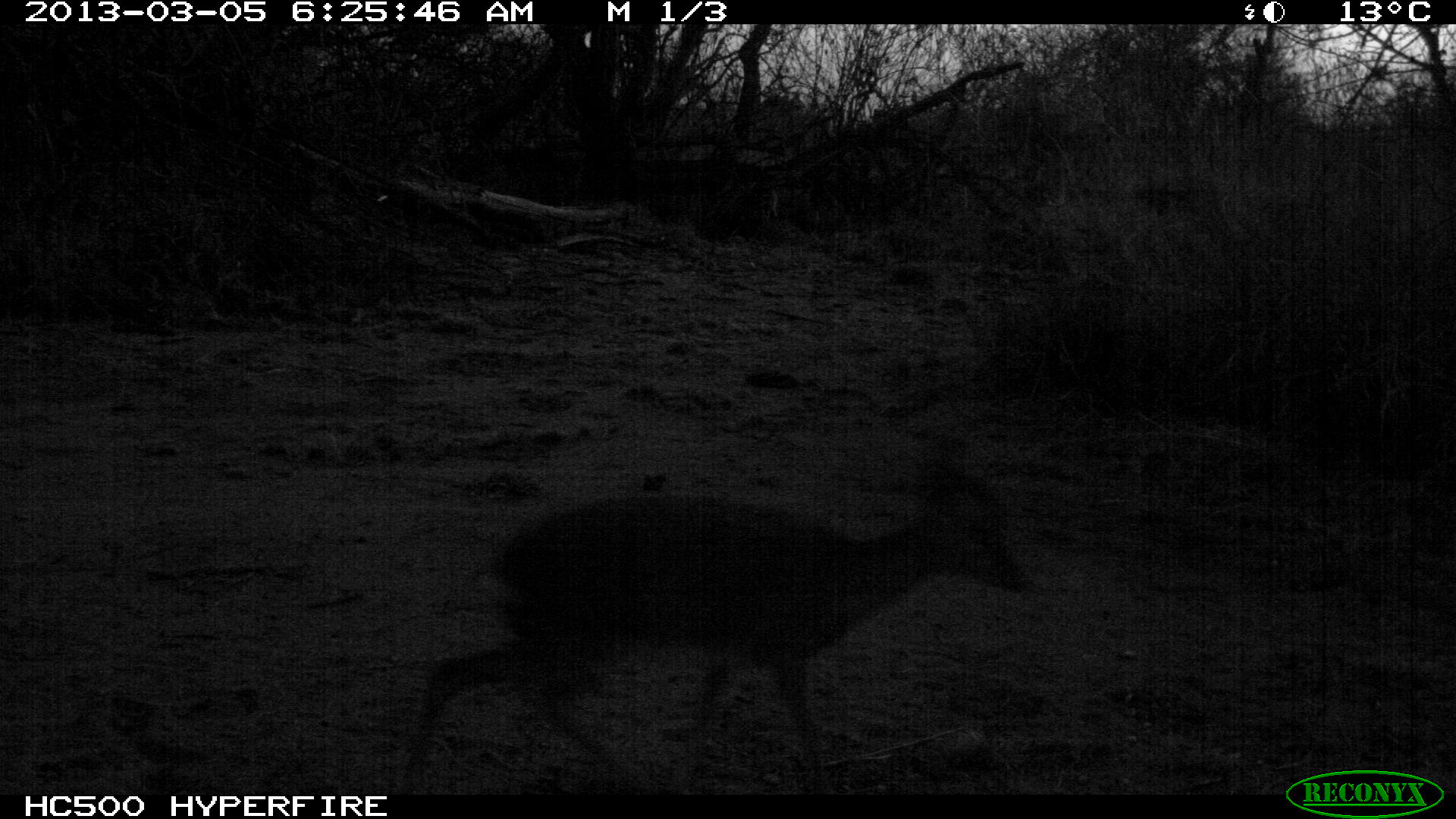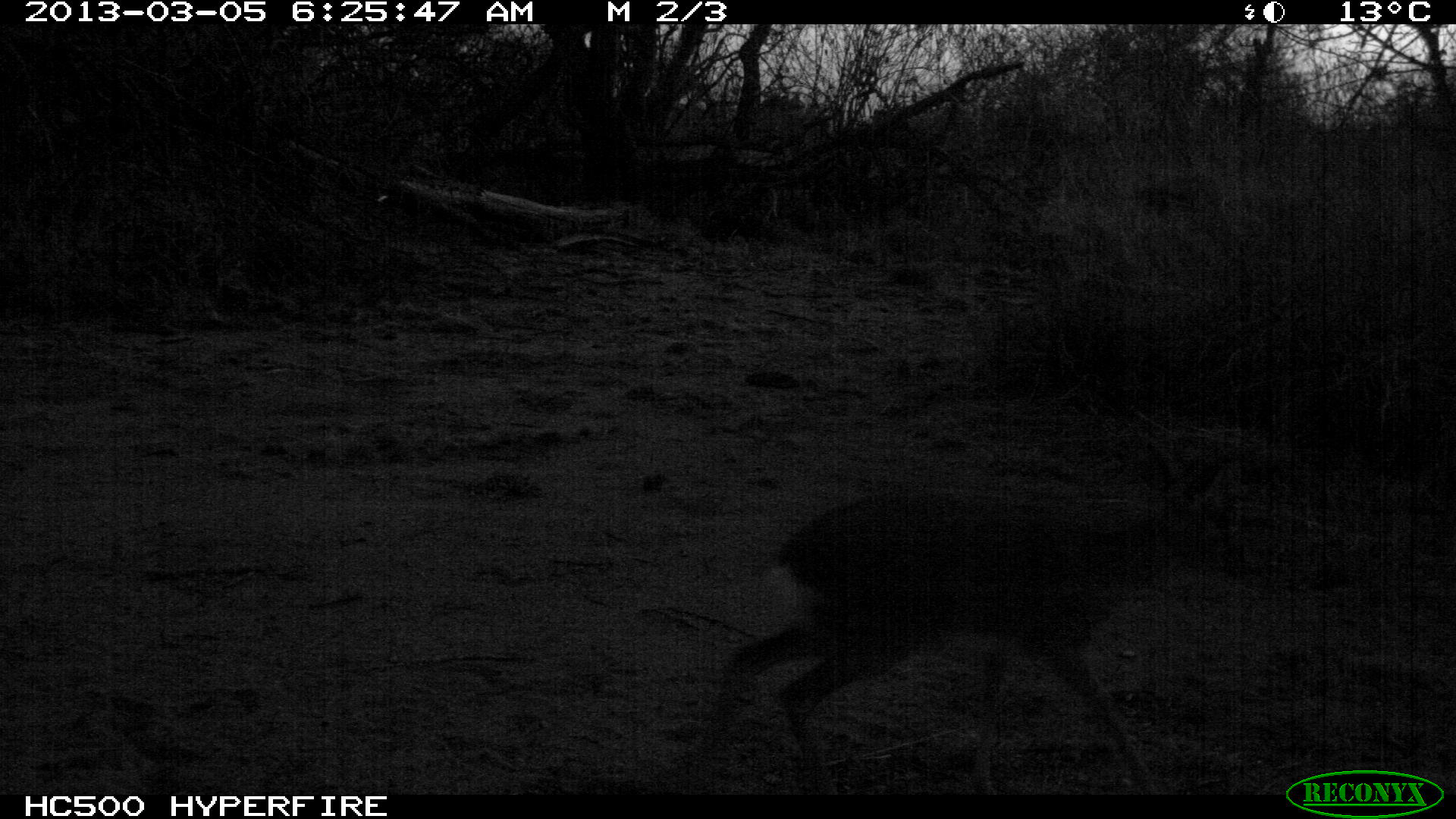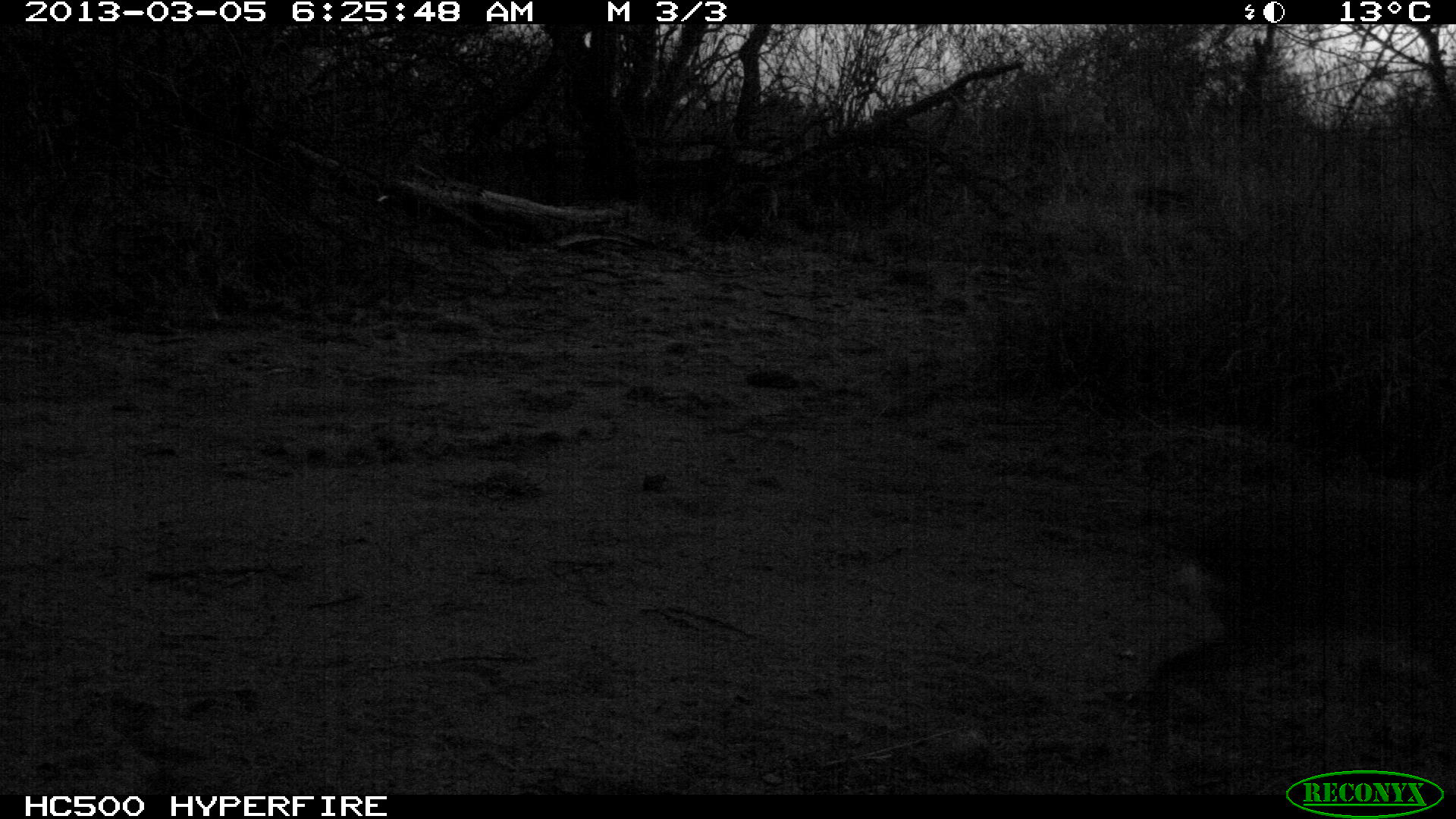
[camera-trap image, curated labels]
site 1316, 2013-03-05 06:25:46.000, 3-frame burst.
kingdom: Animalia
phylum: Chordata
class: Mammalia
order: Artiodactyla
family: Bovidae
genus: Madoqua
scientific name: Madoqua guentheri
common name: günther's dik-dik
Madoqua guentheri (günther's dik-dik), count 1.